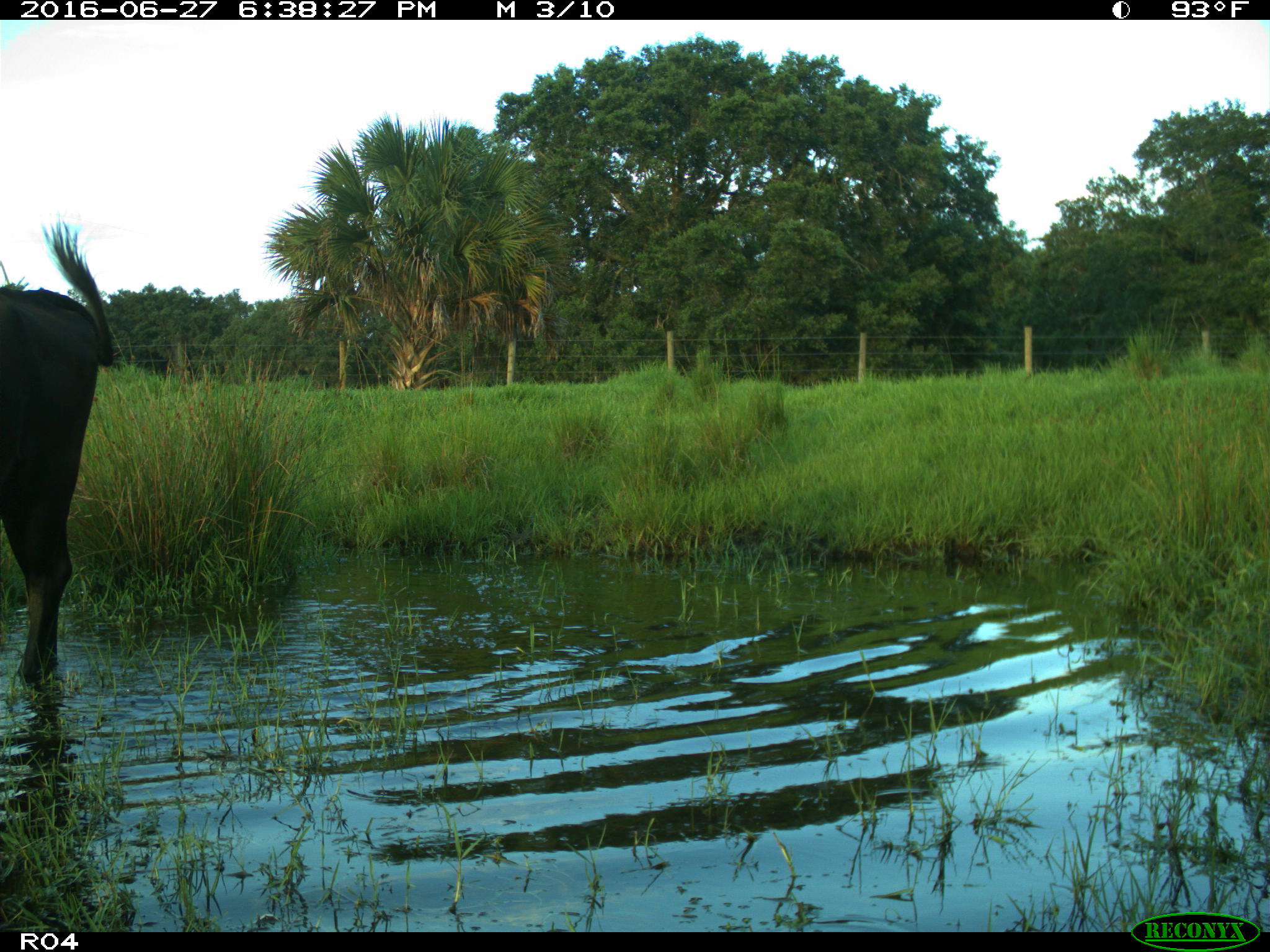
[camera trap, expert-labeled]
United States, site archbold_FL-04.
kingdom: Animalia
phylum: Chordata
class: Mammalia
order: Artiodactyla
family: Bovidae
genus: Bos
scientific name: Bos taurus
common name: domestic cow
Bos taurus (domestic cow).